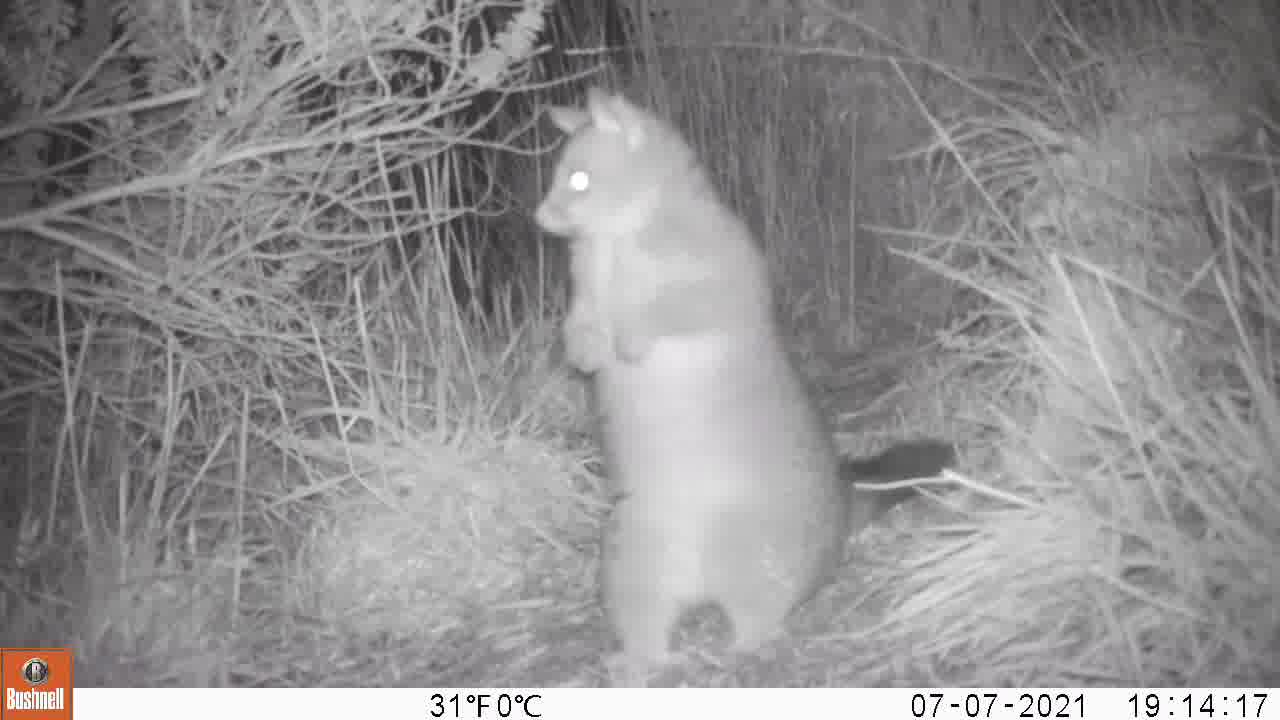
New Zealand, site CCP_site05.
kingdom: Animalia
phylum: Chordata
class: Mammalia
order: Diprotodontia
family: Phalangeridae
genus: Trichosurus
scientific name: Trichosurus vulpecula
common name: common brushtail possum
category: possum